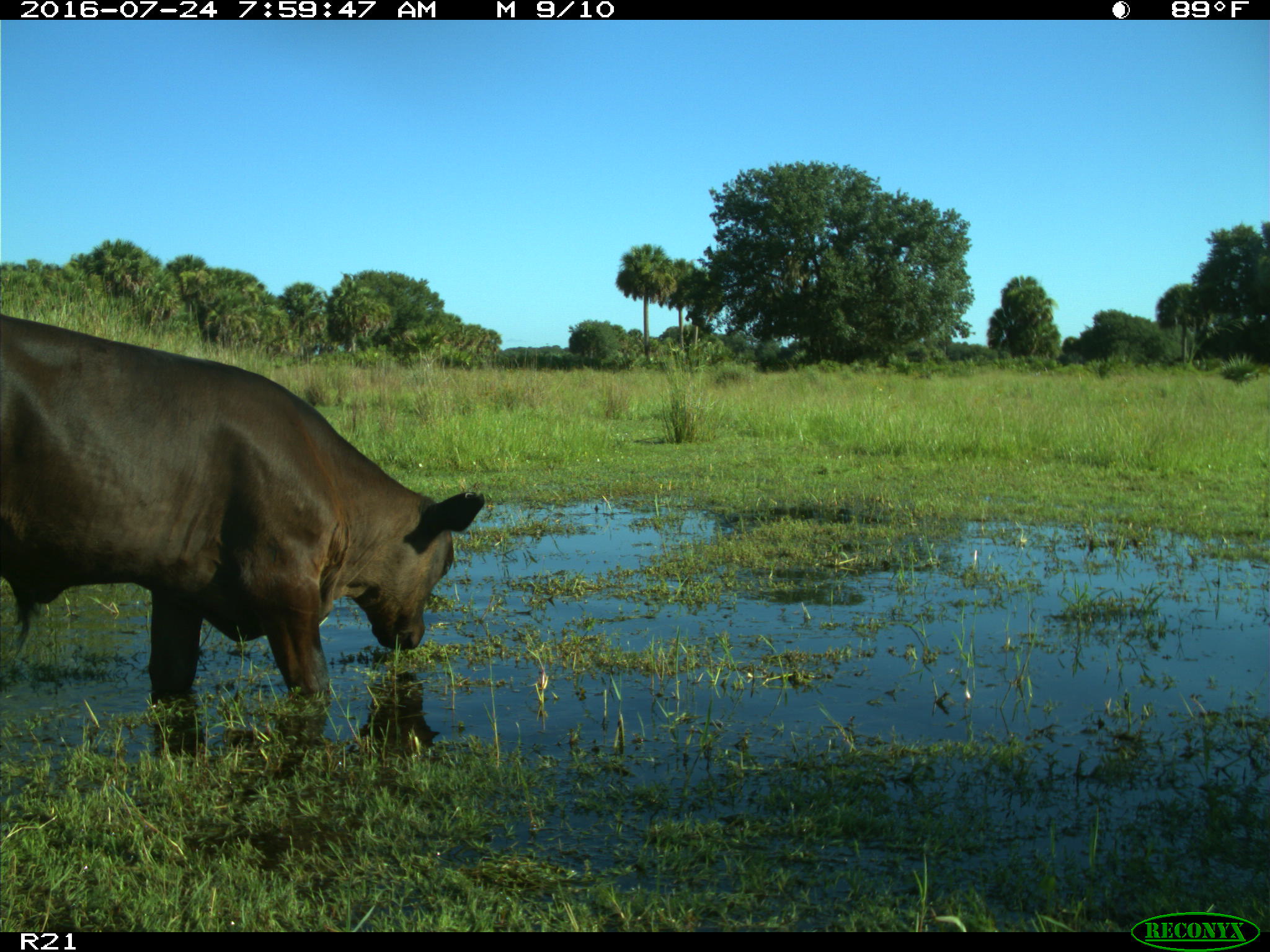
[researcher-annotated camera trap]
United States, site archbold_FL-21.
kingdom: Animalia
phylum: Chordata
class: Mammalia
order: Artiodactyla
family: Bovidae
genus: Bos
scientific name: Bos taurus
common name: domestic cow